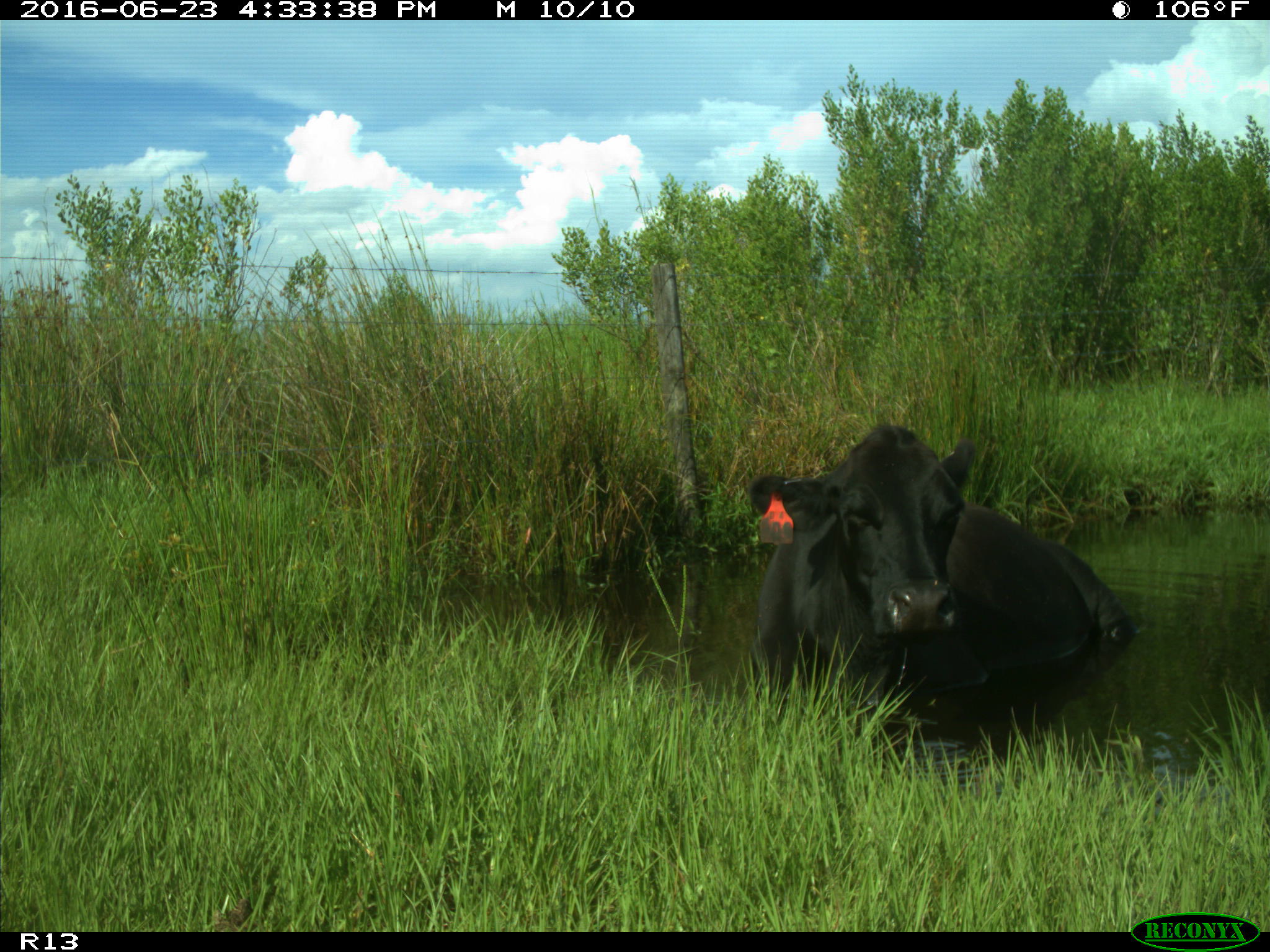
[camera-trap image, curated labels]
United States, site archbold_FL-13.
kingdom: Animalia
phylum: Chordata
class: Mammalia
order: Artiodactyla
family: Bovidae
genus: Bos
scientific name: Bos taurus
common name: domestic cow